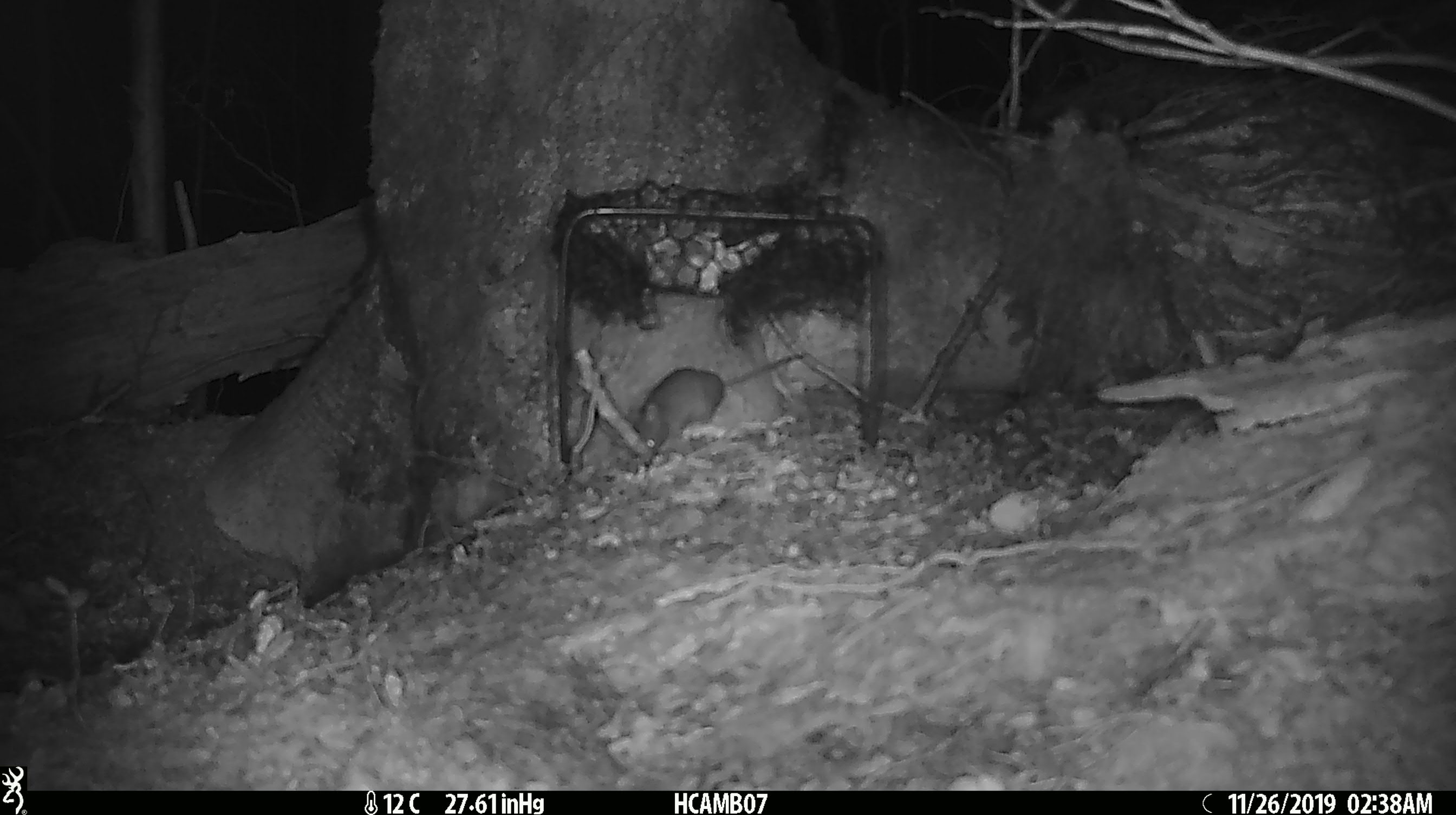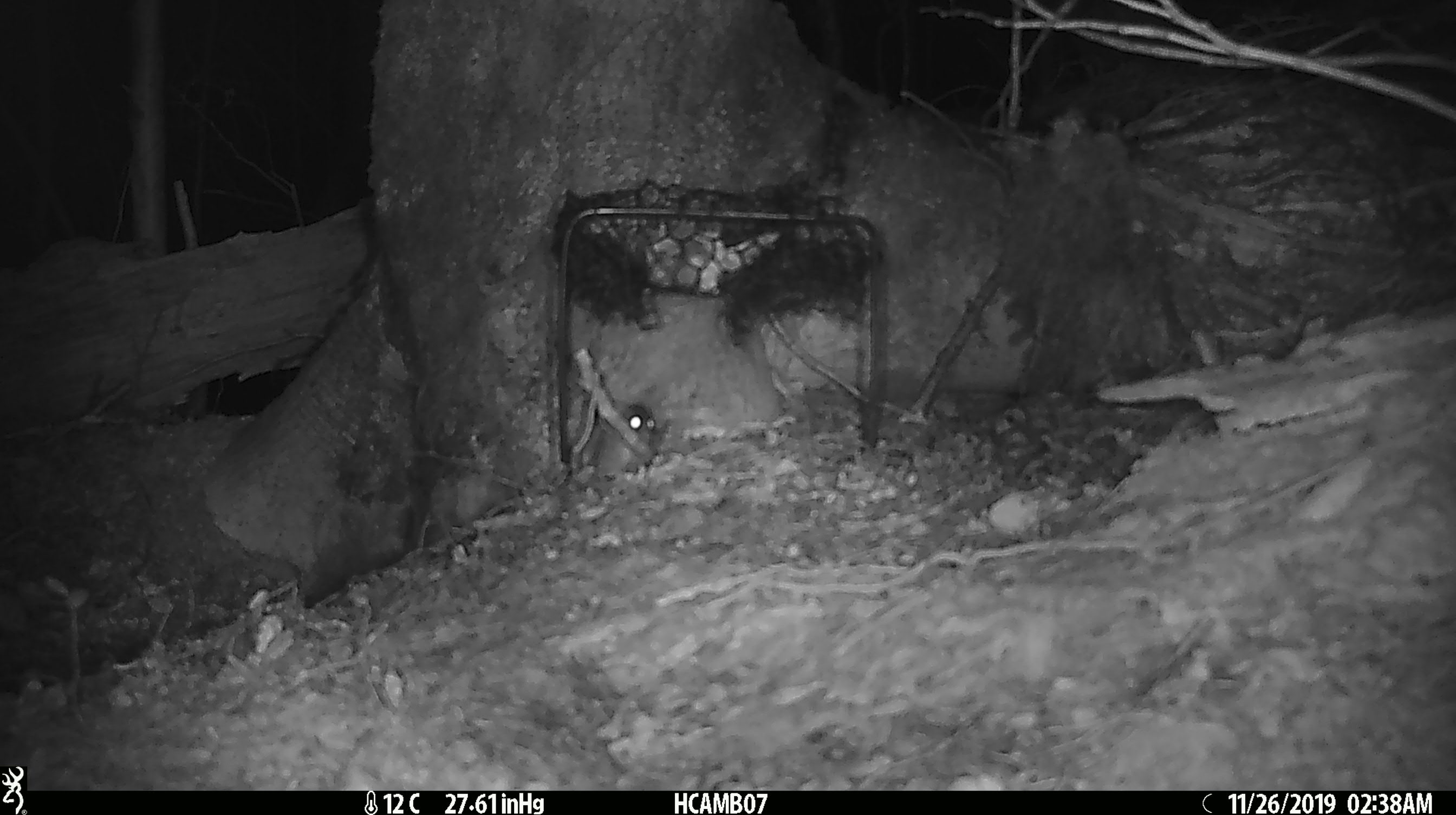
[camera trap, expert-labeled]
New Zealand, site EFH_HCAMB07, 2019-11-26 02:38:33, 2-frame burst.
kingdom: Animalia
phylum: Chordata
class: Mammalia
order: Rodentia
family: Muridae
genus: Mus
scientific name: Mus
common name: mouse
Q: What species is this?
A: Mouse (Mus).